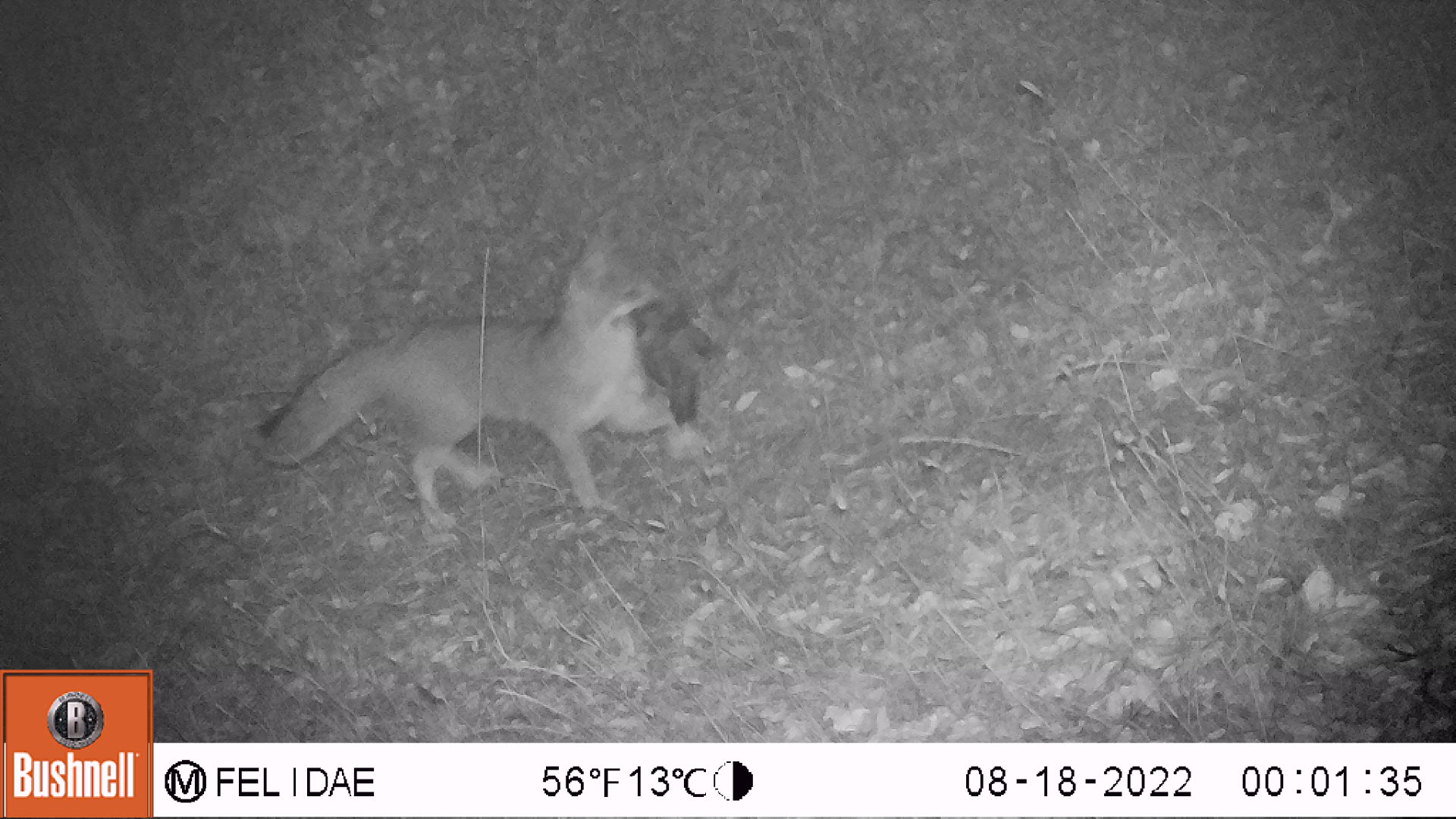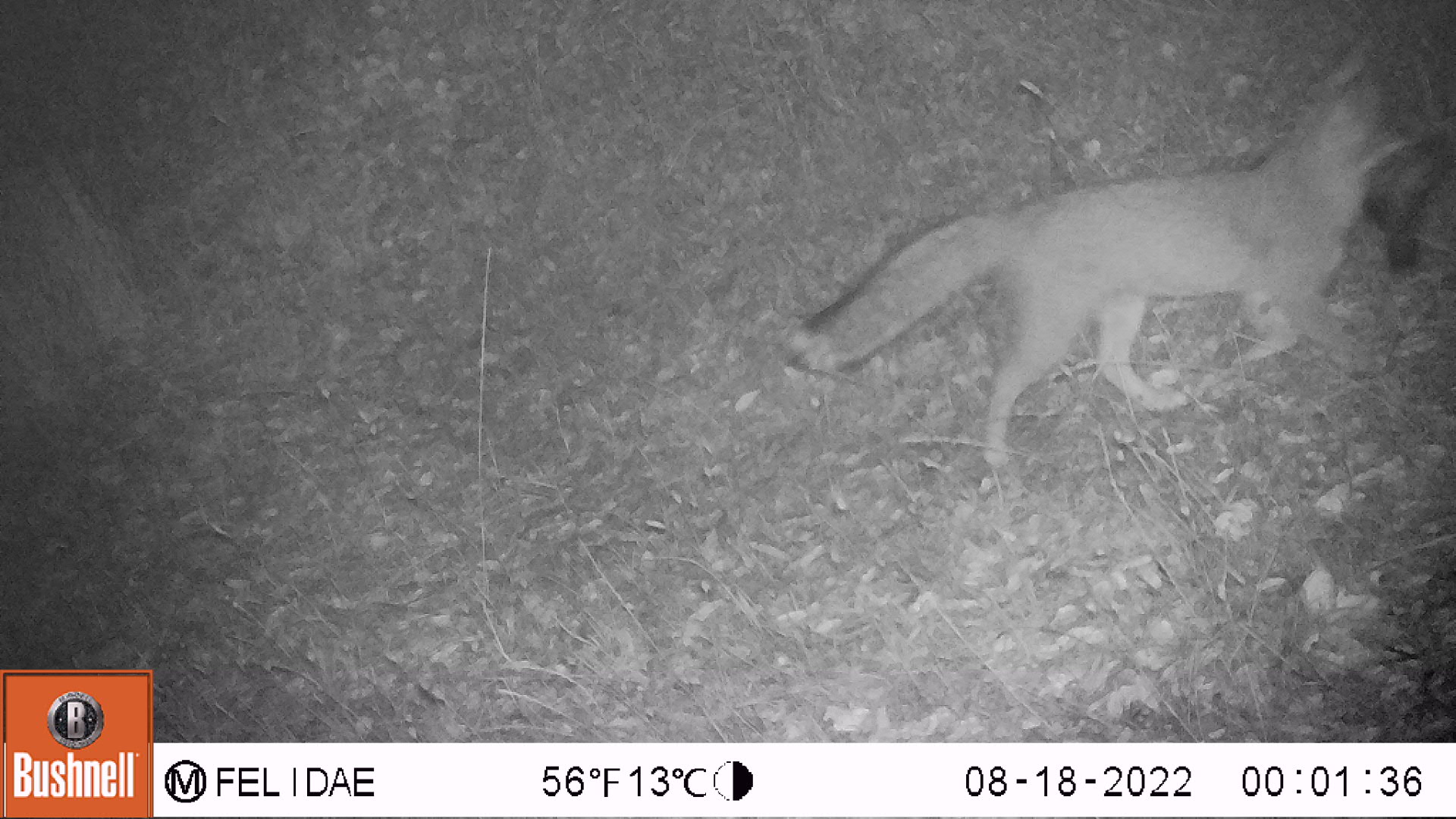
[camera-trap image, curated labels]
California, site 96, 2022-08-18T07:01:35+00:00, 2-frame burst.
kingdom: Animalia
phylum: Chordata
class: Mammalia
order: Carnivora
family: Canidae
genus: Urocyon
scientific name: Urocyon cinereoargenteus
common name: gray fox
Gray fox (Urocyon cinereoargenteus).